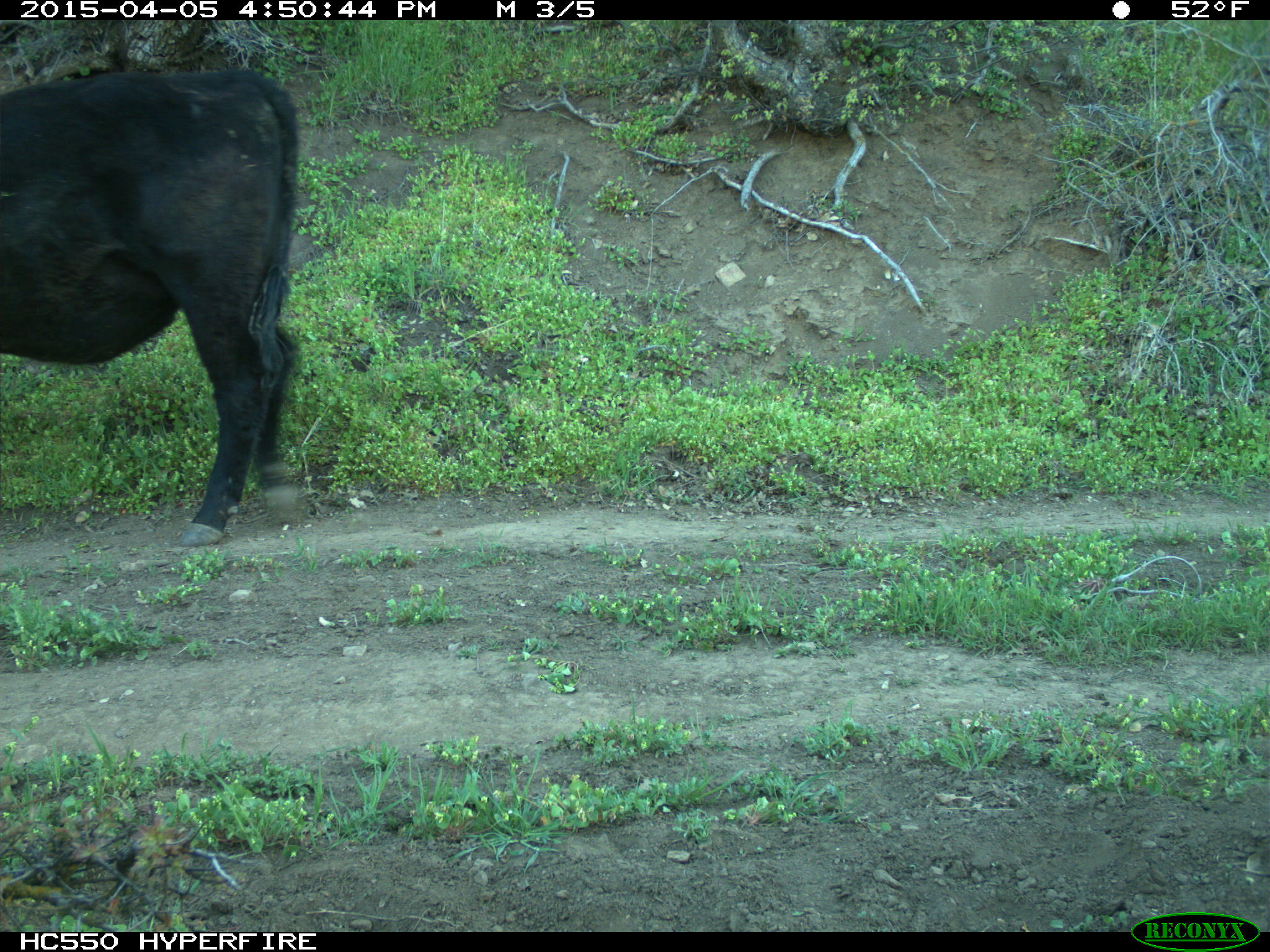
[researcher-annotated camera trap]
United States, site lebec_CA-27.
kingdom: Animalia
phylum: Chordata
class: Mammalia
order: Artiodactyla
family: Bovidae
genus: Bos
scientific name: Bos taurus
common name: domestic cow